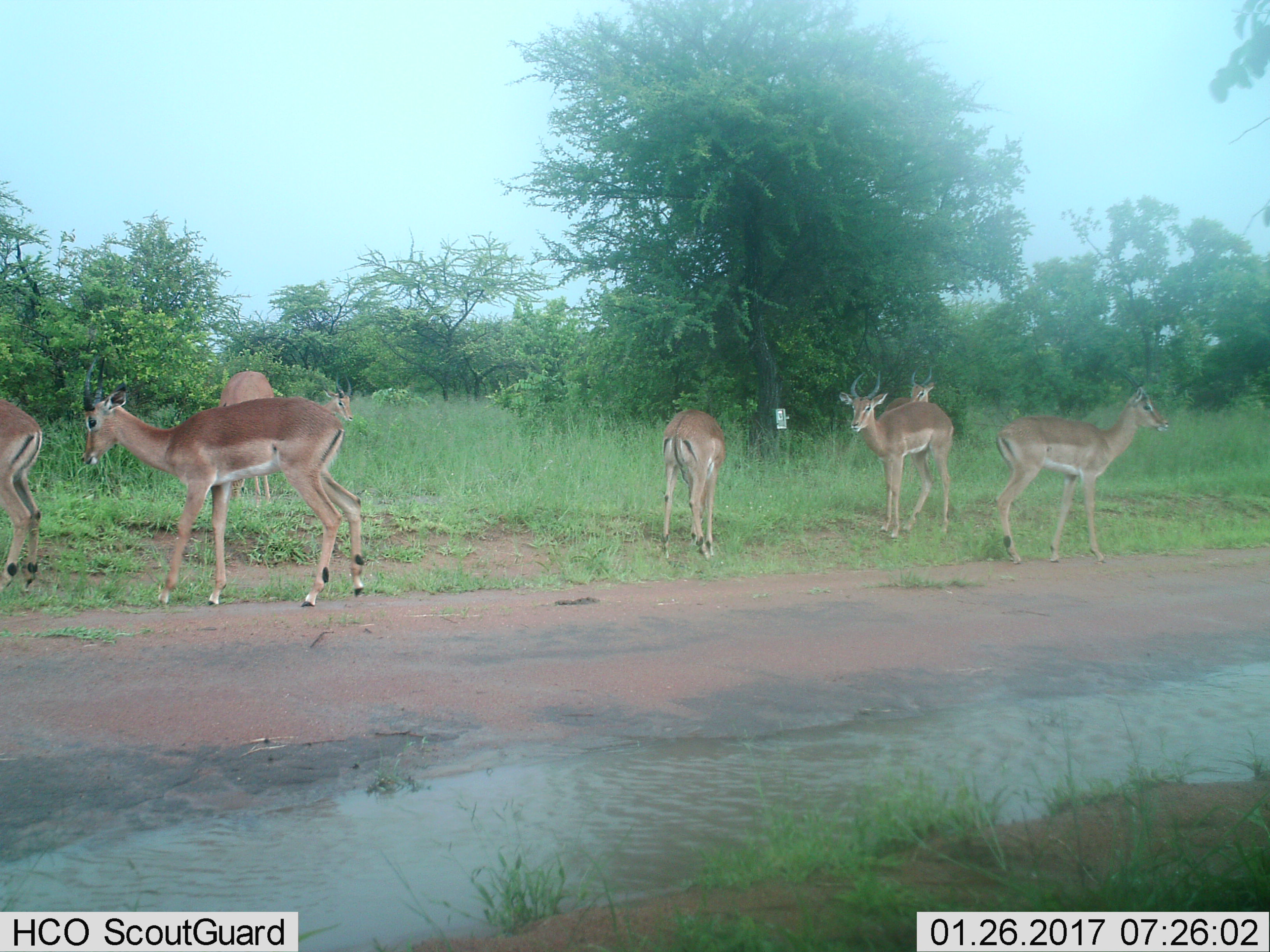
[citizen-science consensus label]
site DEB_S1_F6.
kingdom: Animalia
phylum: Chordata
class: Mammalia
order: Artiodactyla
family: Bovidae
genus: Aepyceros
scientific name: Aepyceros melampus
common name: impala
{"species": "impala (Aepyceros melampus)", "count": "8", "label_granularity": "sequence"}